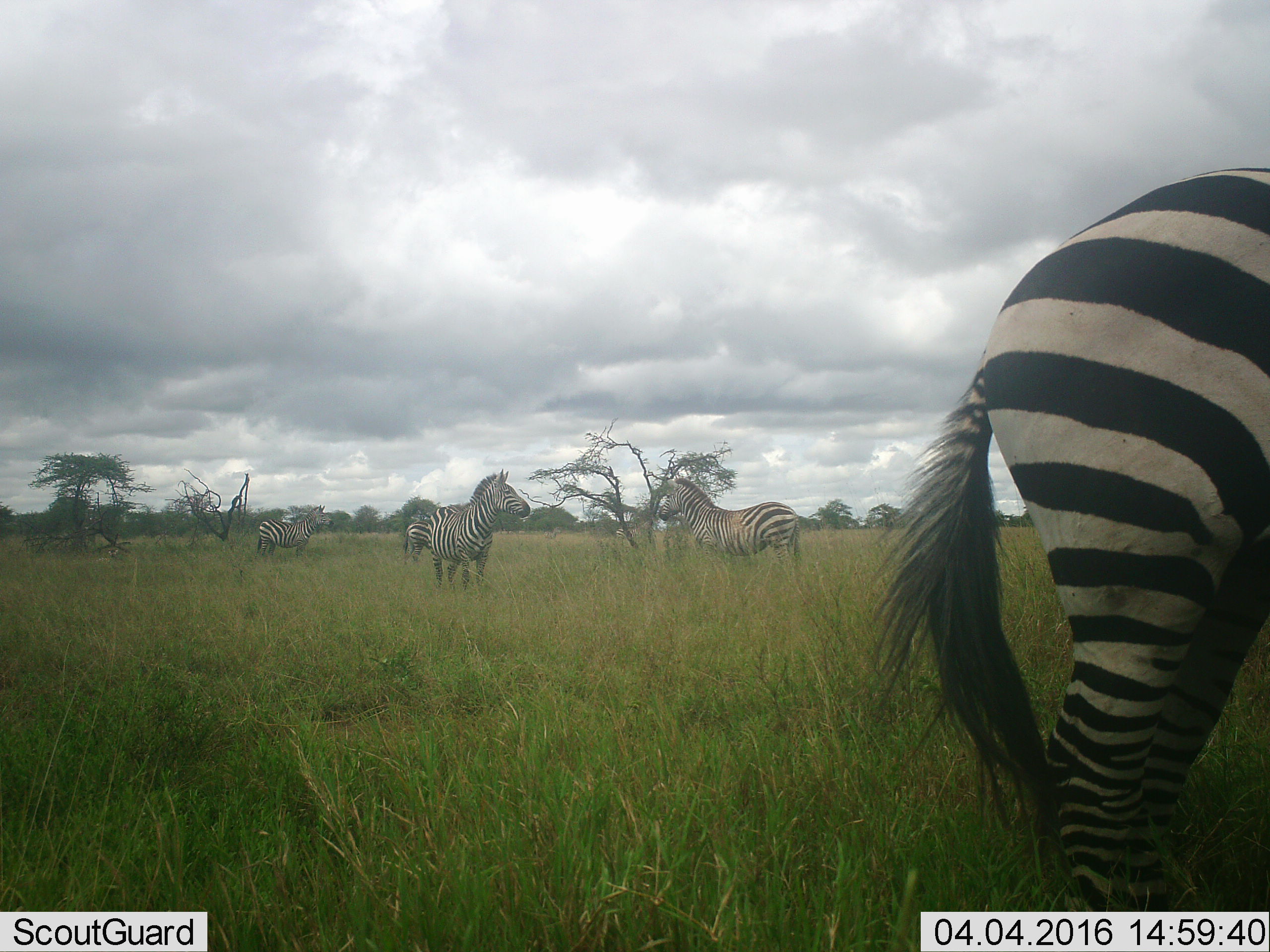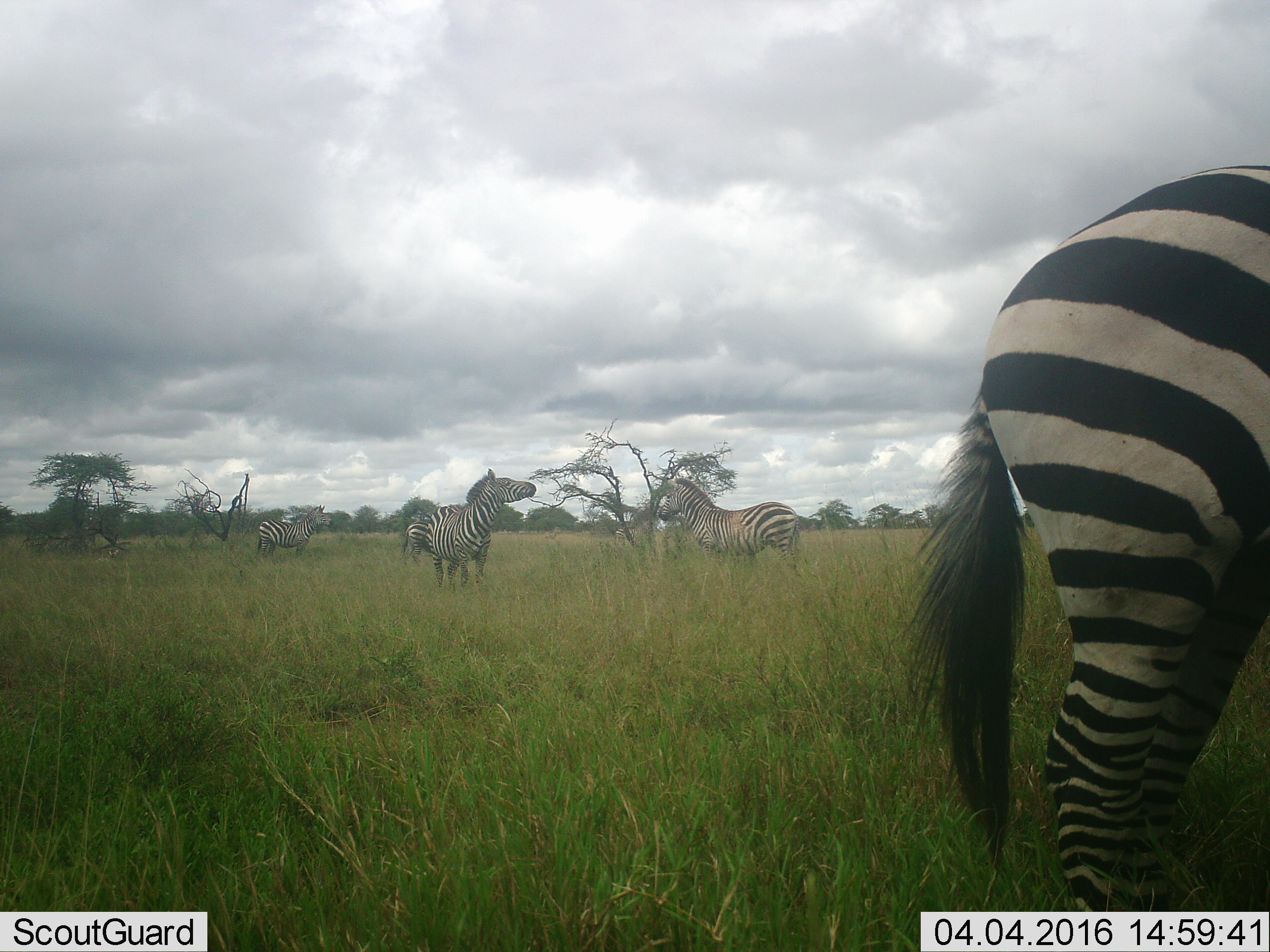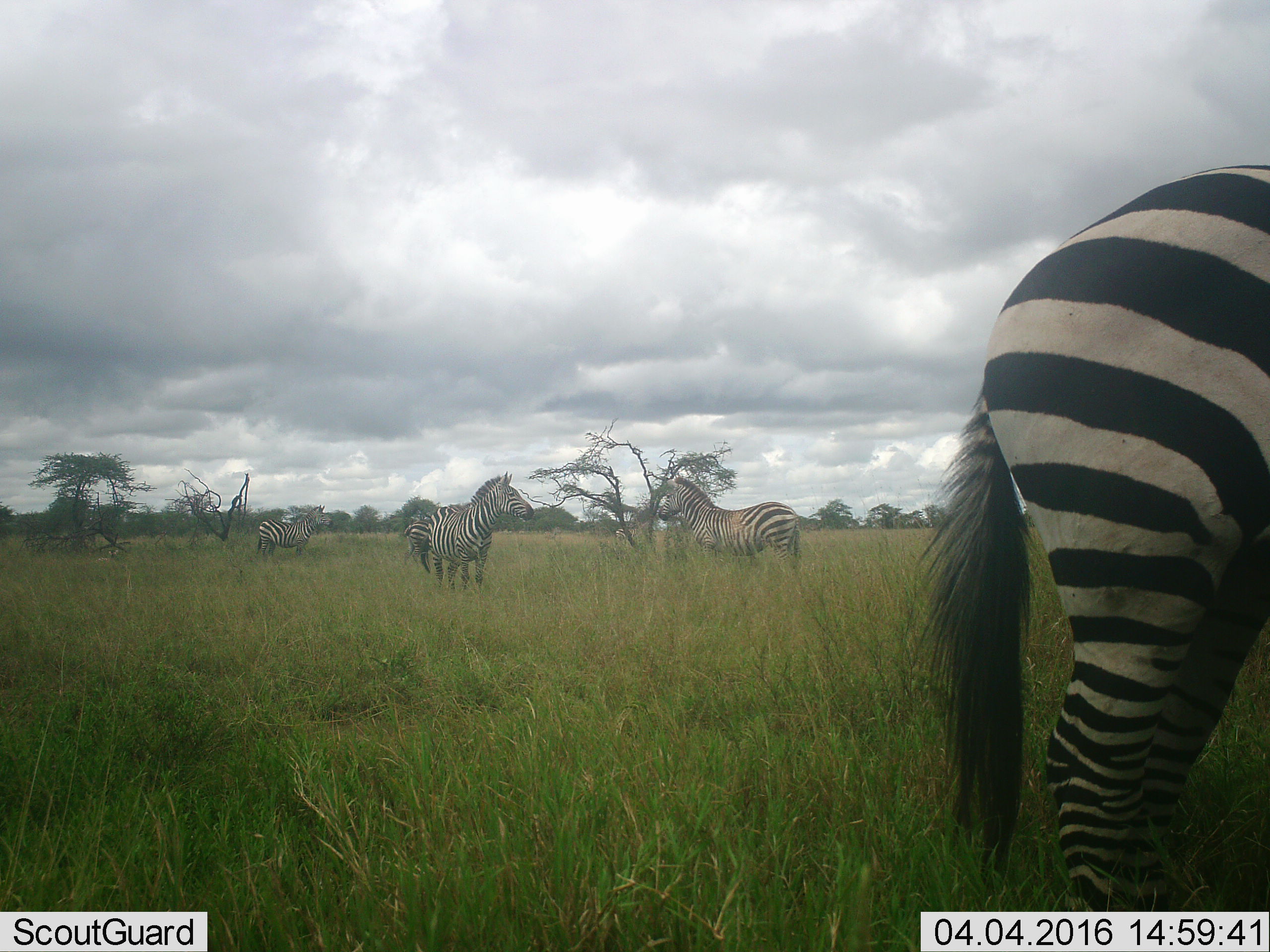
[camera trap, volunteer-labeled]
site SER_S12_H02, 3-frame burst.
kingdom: Animalia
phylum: Chordata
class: Mammalia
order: Perissodactyla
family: Equidae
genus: Equus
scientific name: Equus quagga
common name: plains zebra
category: zebraplains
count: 5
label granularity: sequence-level